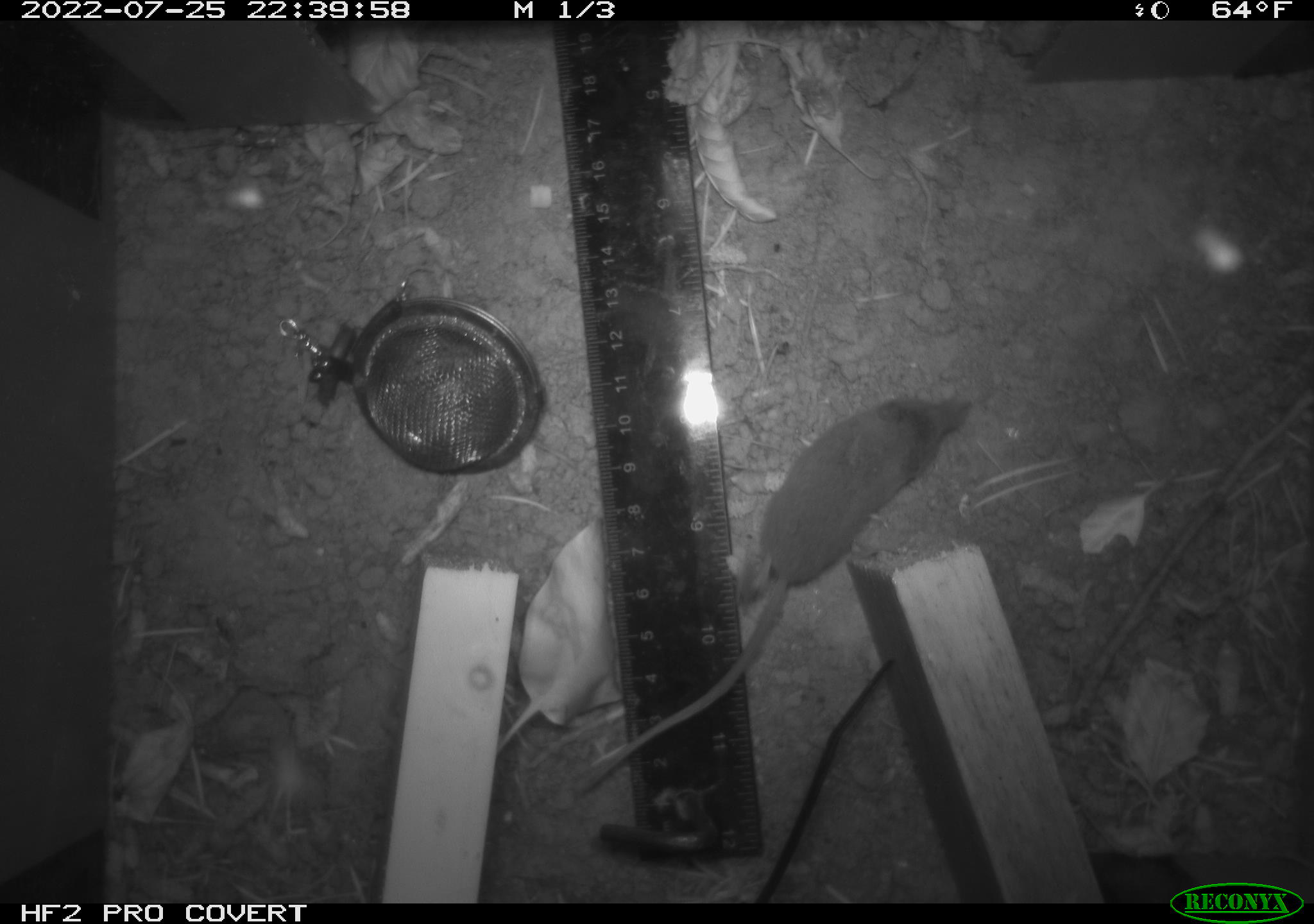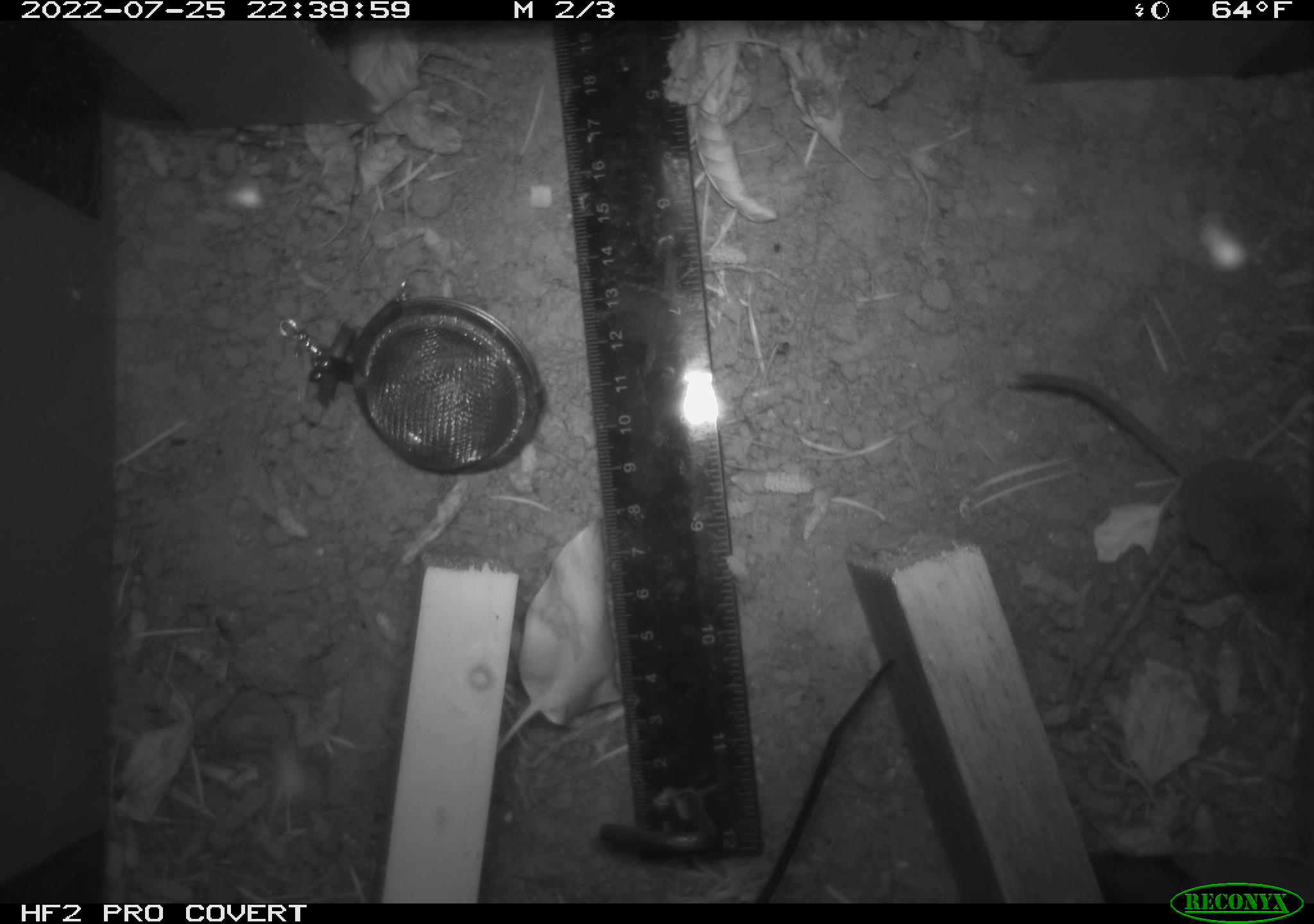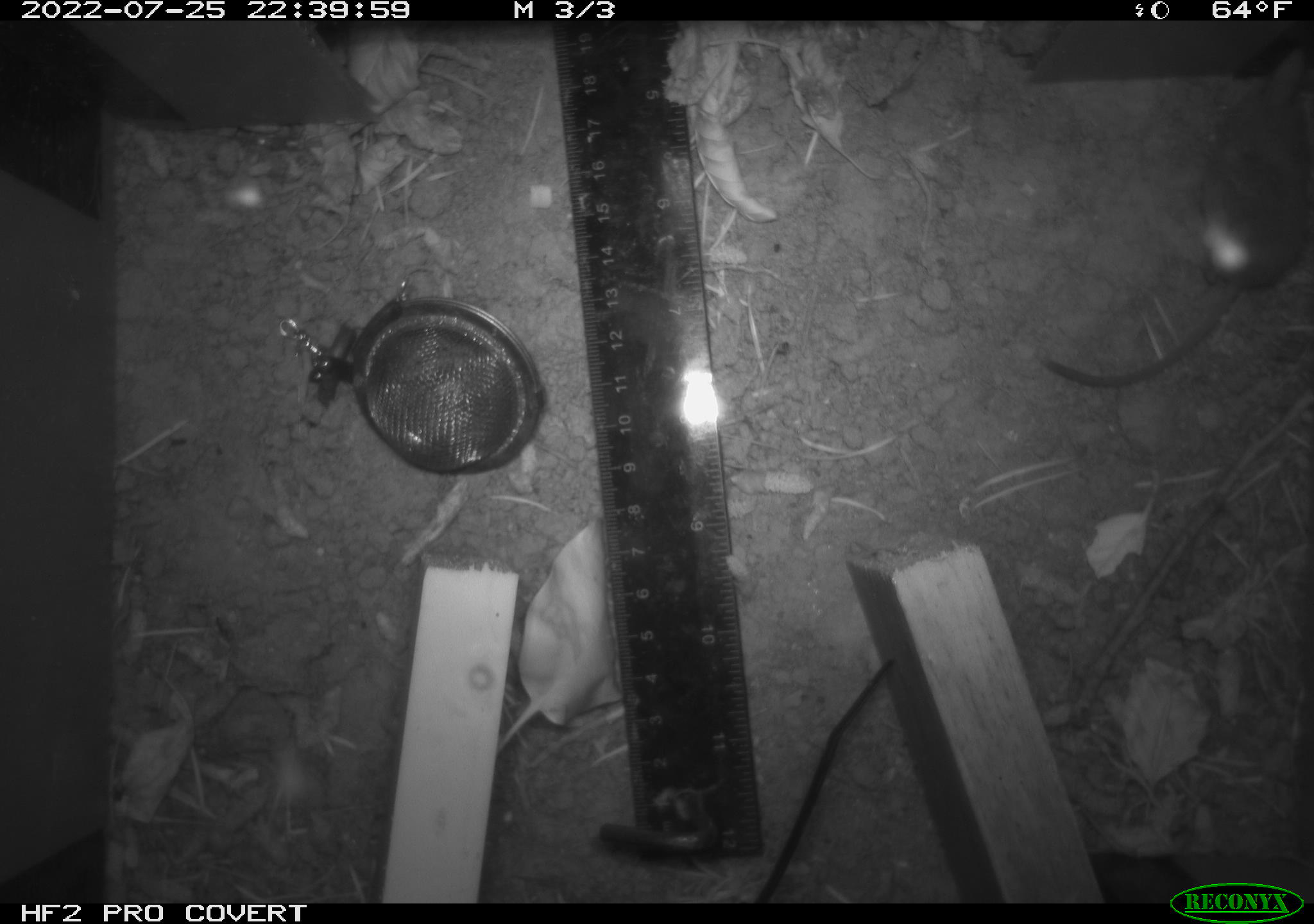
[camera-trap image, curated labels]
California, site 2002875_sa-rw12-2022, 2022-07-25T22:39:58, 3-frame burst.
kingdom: Animalia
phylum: Chordata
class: Mammalia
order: Eulipotyphla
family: Soricidae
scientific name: Soricidae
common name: shrews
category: soricidae family